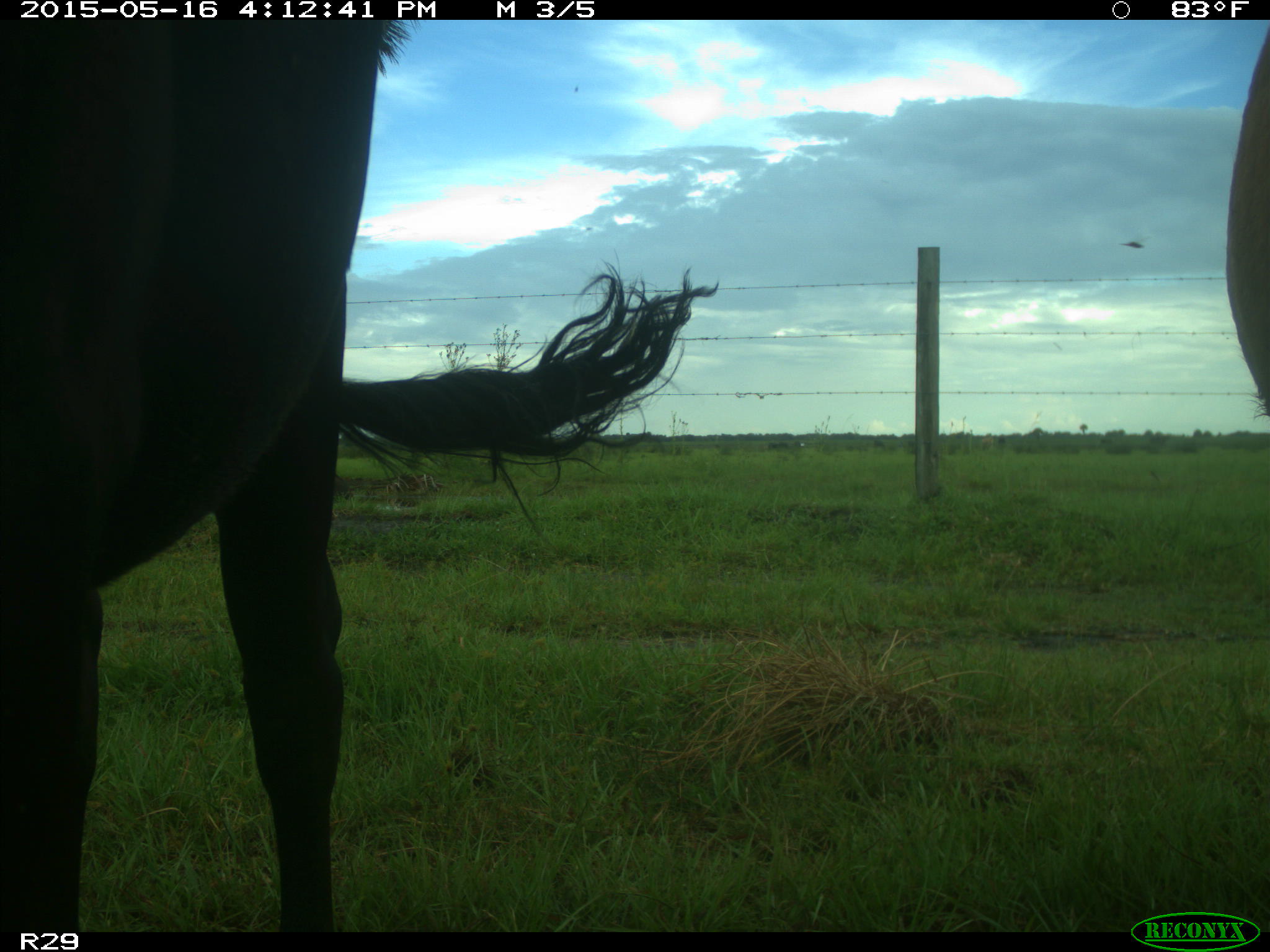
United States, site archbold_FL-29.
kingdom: Animalia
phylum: Chordata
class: Mammalia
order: Artiodactyla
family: Bovidae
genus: Bos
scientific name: Bos taurus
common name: domestic cow